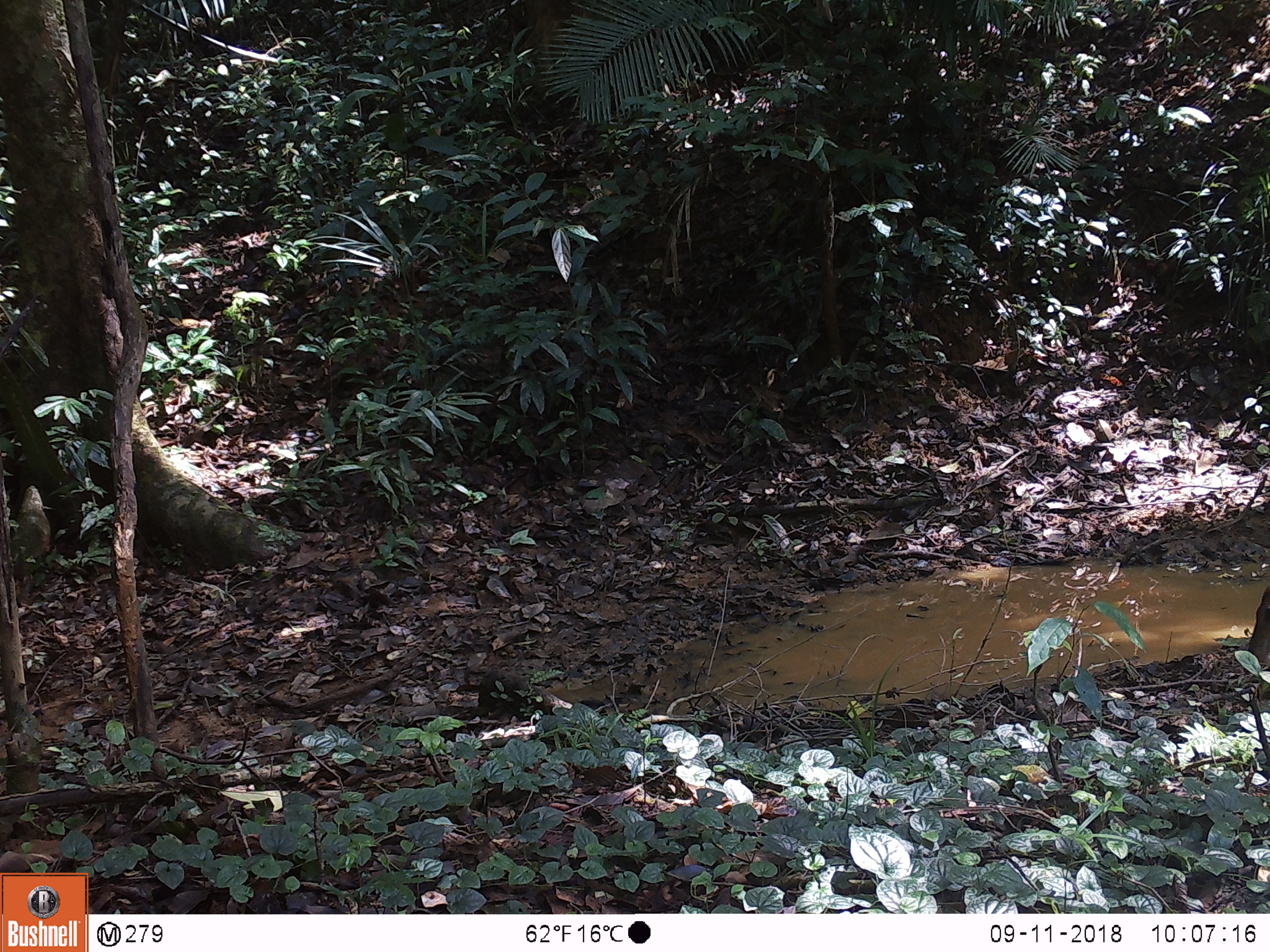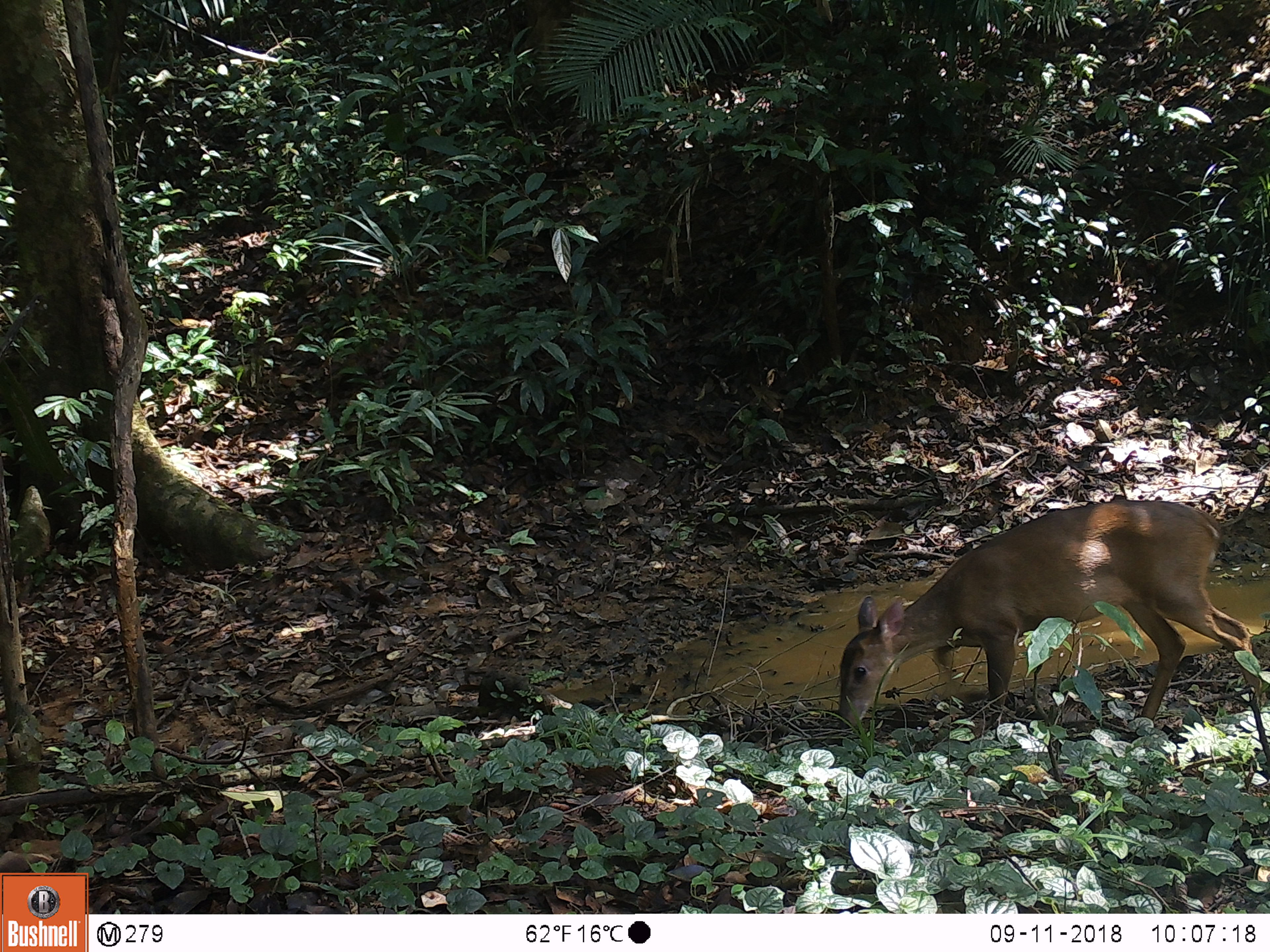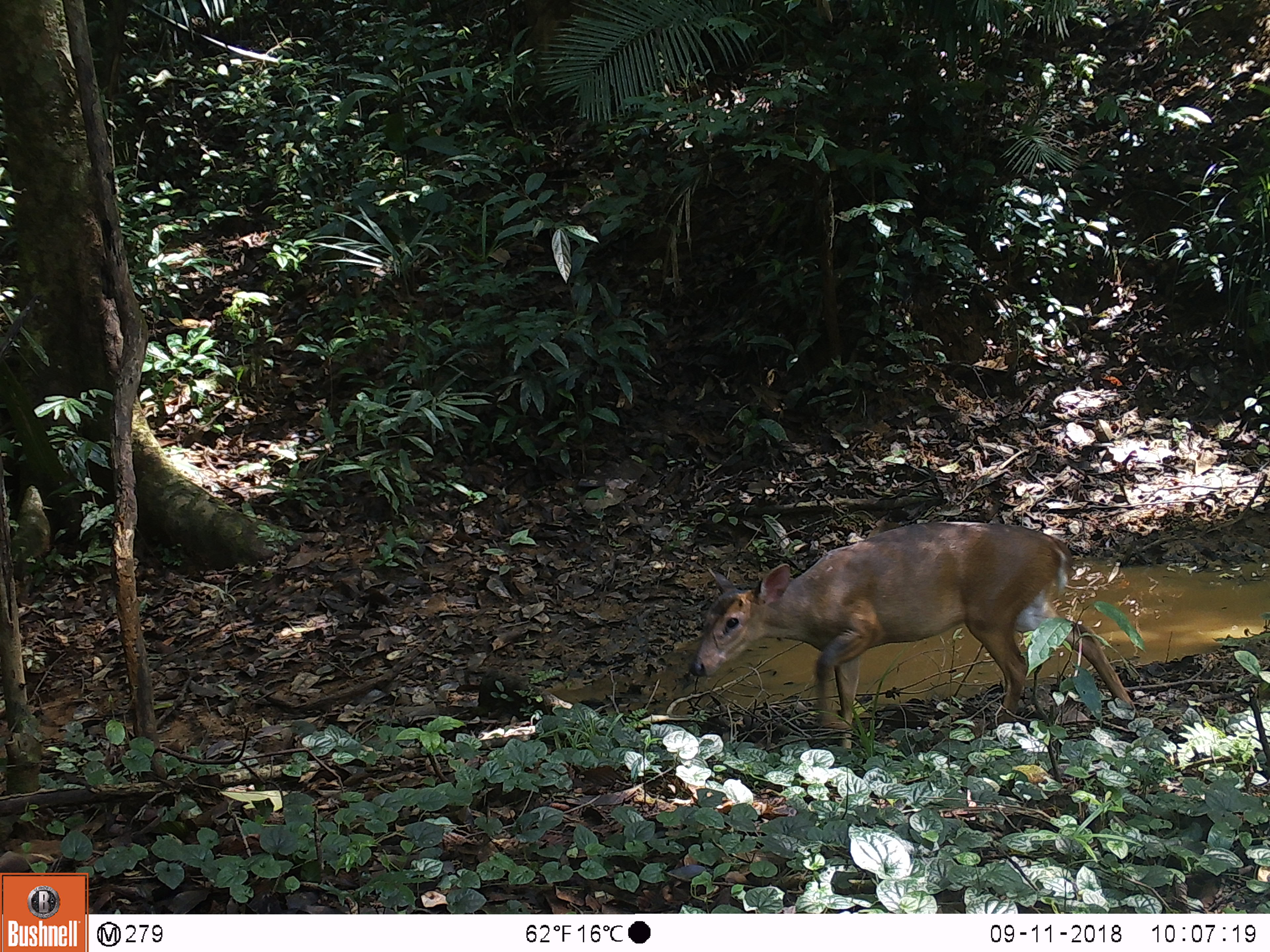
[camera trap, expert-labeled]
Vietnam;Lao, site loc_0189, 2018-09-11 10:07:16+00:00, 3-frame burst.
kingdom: Animalia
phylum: Chordata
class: Mammalia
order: Artiodactyla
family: Cervidae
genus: Muntiacus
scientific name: Muntiacus vuquangensis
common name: large-antlered muntjac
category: large antlered muntjac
Large antlered muntjac (large-antlered muntjac) (Muntiacus vuquangensis). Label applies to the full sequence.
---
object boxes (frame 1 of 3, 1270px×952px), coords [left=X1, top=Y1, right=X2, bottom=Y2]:
large antlered muntjac: [left=1247, top=583, right=1270, bottom=664]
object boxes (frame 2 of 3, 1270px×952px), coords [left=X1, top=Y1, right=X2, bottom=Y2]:
large antlered muntjac: [left=838, top=500, right=1260, bottom=728]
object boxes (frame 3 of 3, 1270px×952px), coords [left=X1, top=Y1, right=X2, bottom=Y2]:
large antlered muntjac: [left=689, top=521, right=1140, bottom=749]